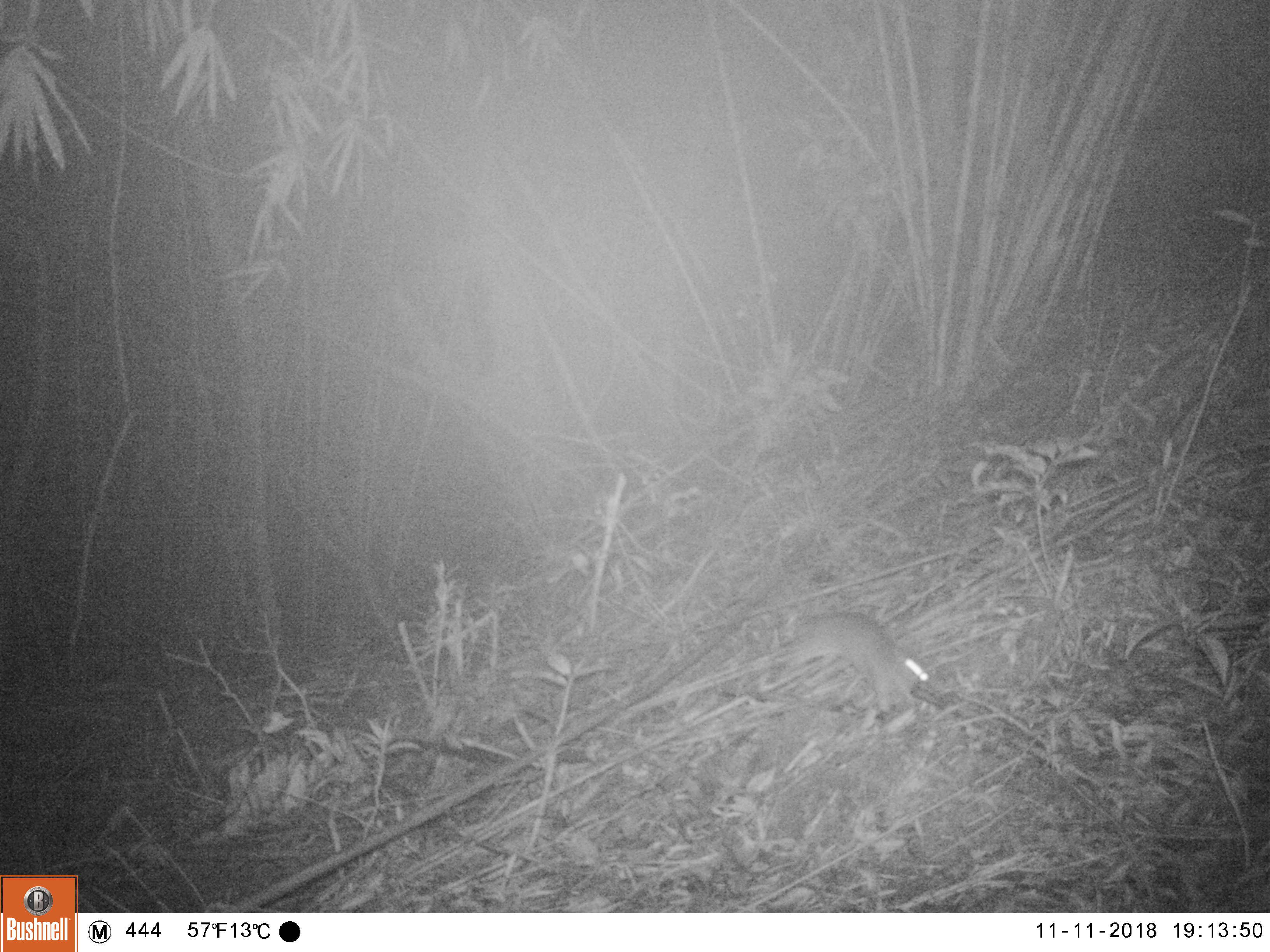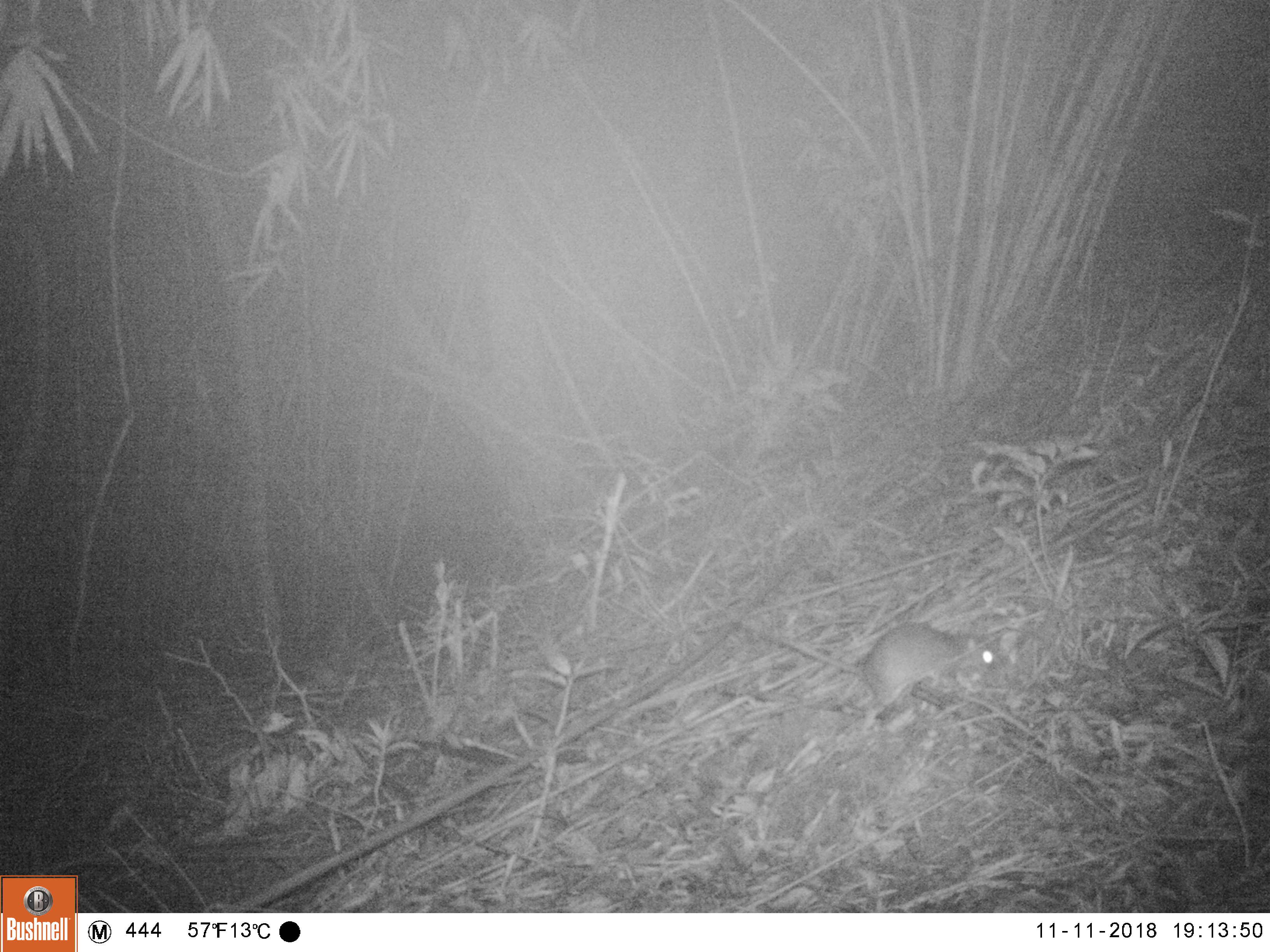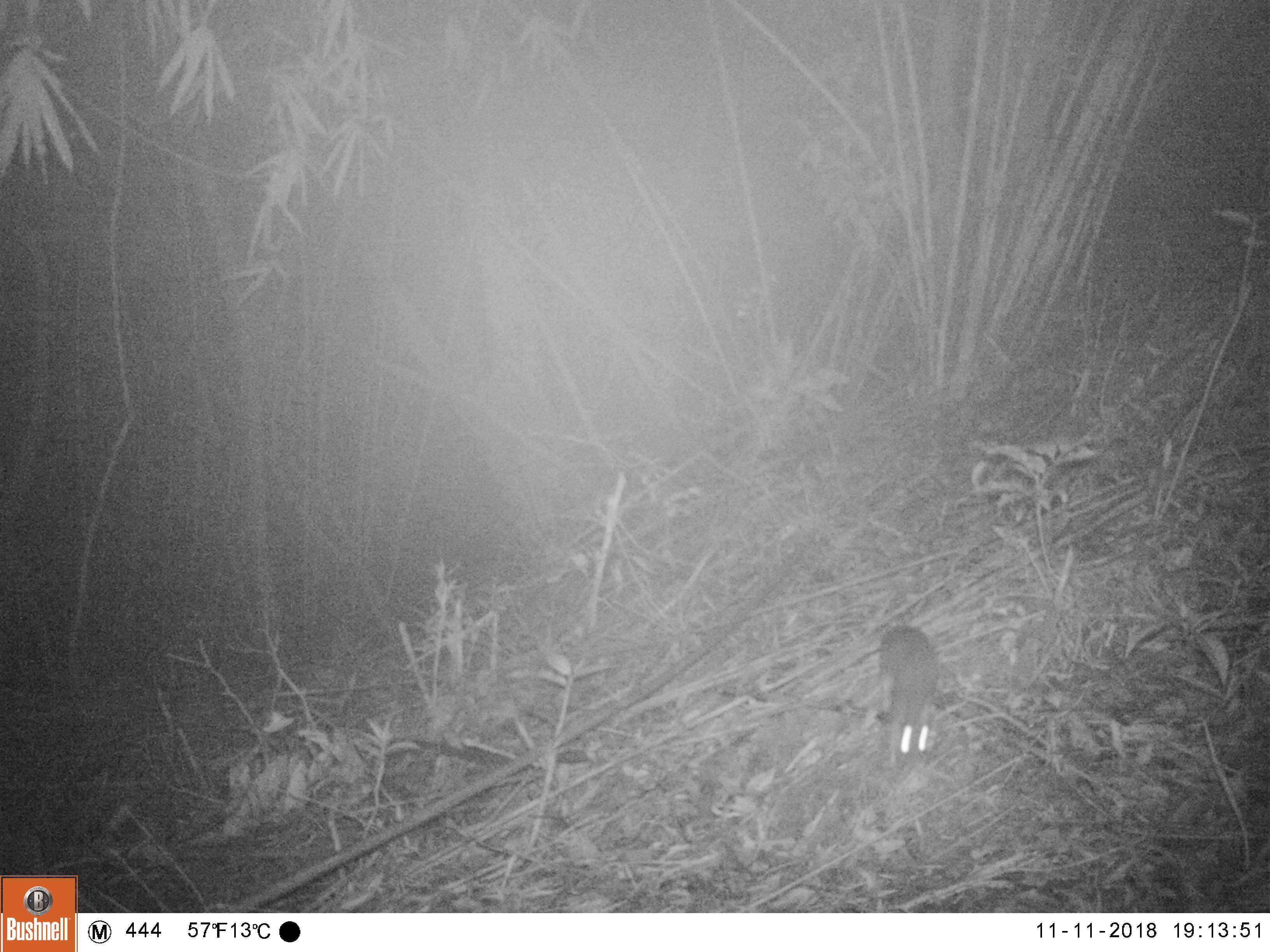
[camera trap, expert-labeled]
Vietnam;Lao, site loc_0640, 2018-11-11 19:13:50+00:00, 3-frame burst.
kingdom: Animalia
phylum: Chordata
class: Mammalia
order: Rodentia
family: Muridae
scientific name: Muridae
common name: old-world mice and rats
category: unidentified murid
Unidentified murid (old-world mice and rats) (Muridae). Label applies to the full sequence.